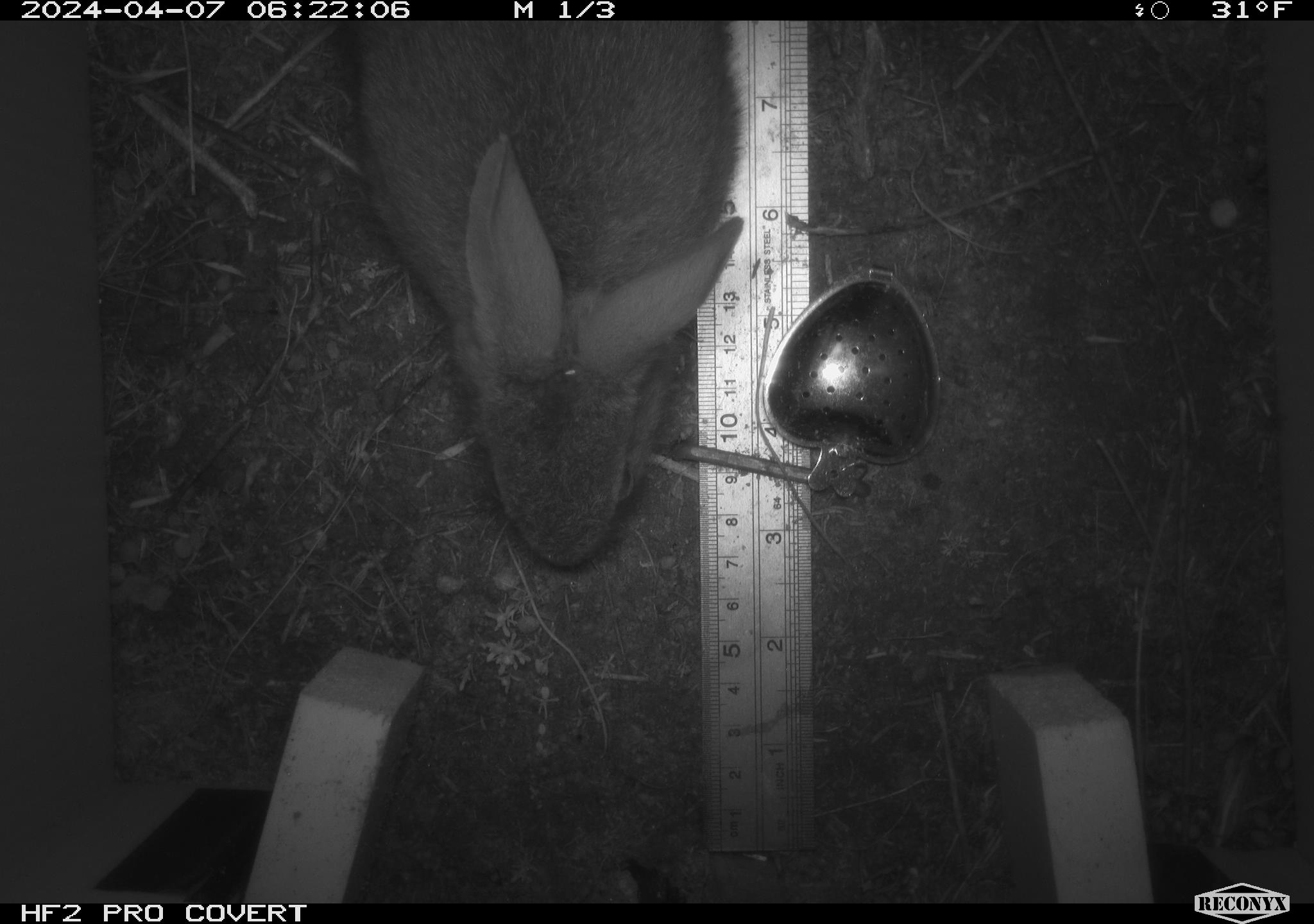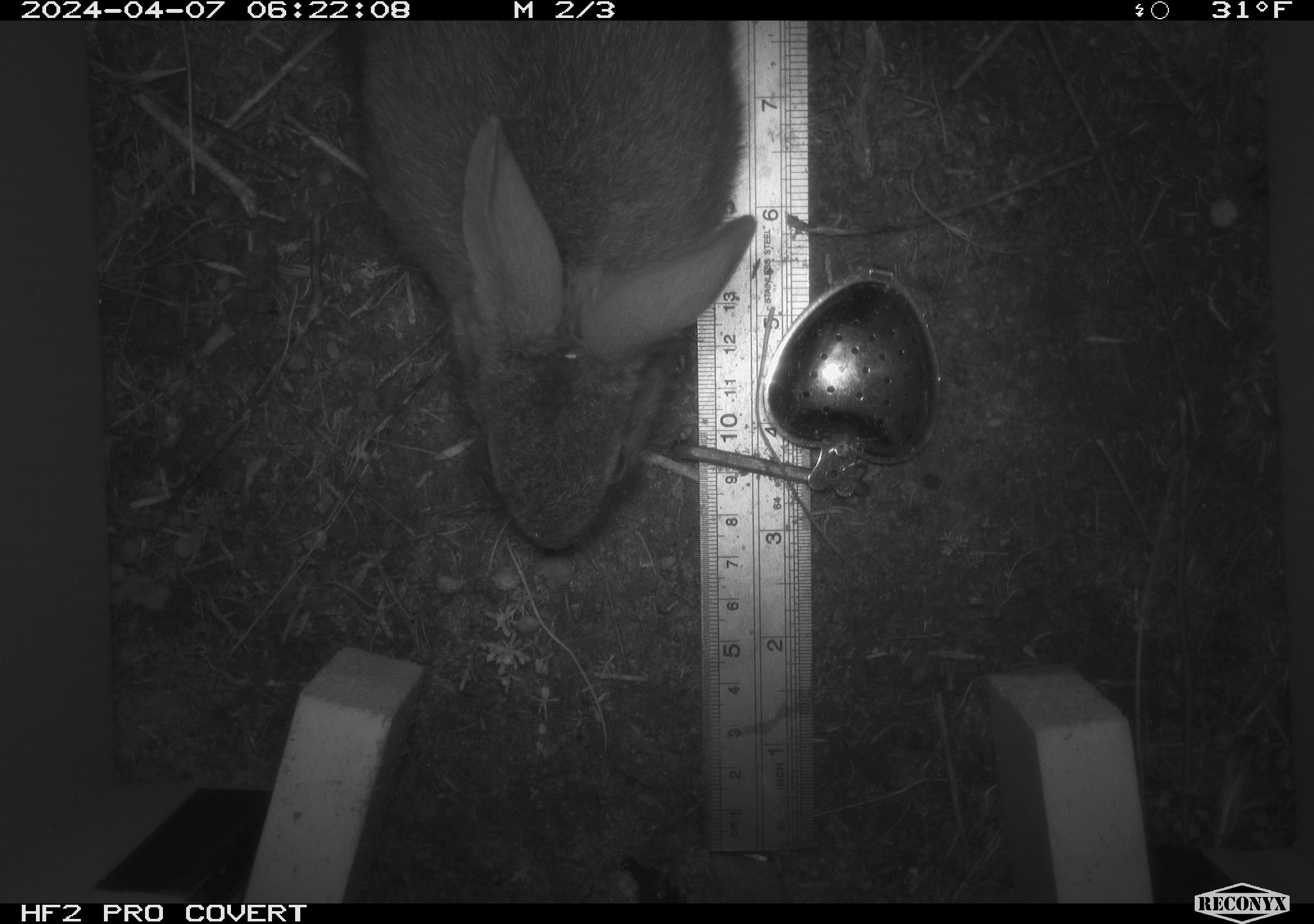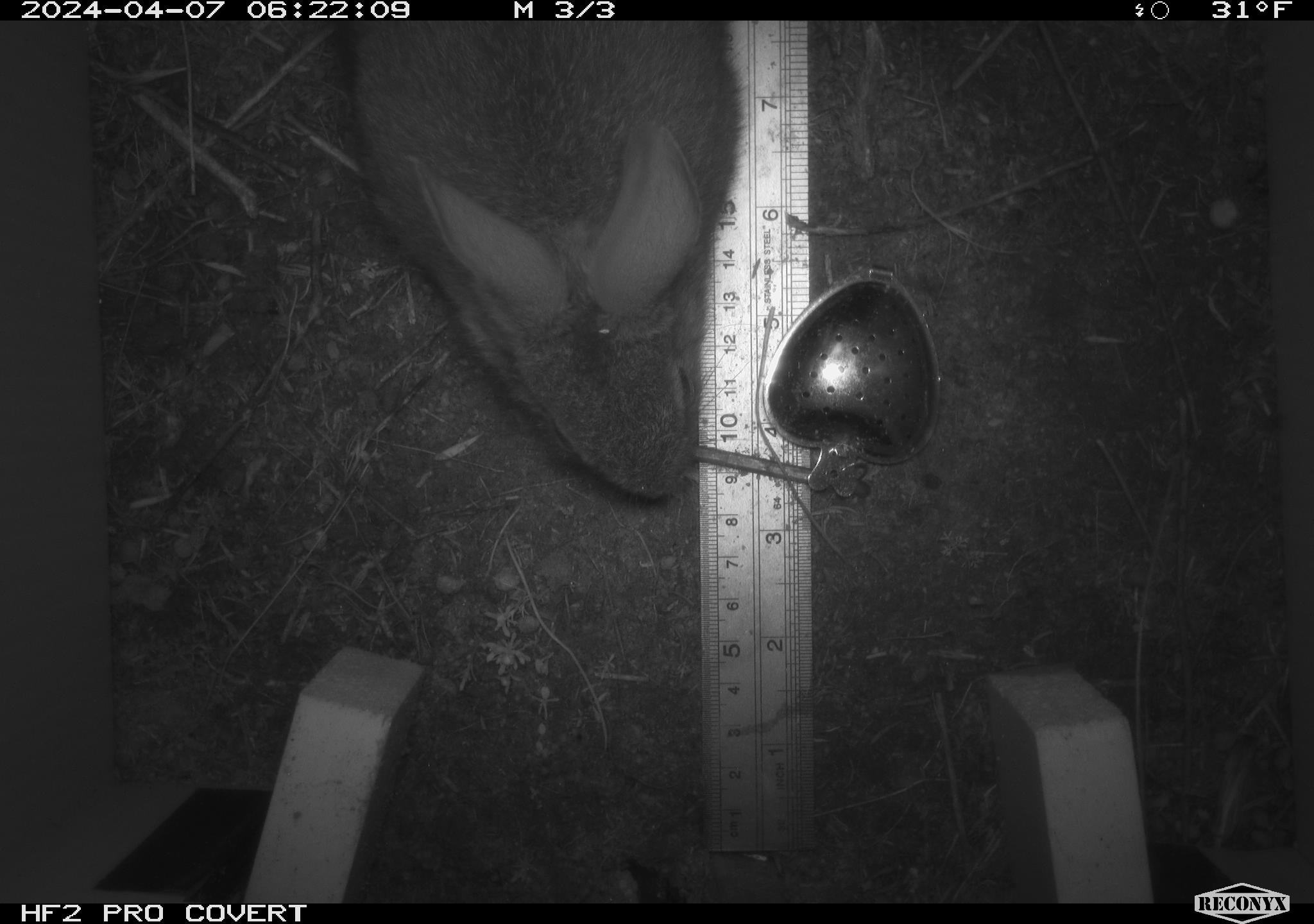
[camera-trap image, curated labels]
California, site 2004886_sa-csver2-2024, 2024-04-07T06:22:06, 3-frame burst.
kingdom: Animalia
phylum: Chordata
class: Mammalia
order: Lagomorpha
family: Leporidae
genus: Sylvilagus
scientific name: Sylvilagus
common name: cottontail rabbits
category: sylvilagus species